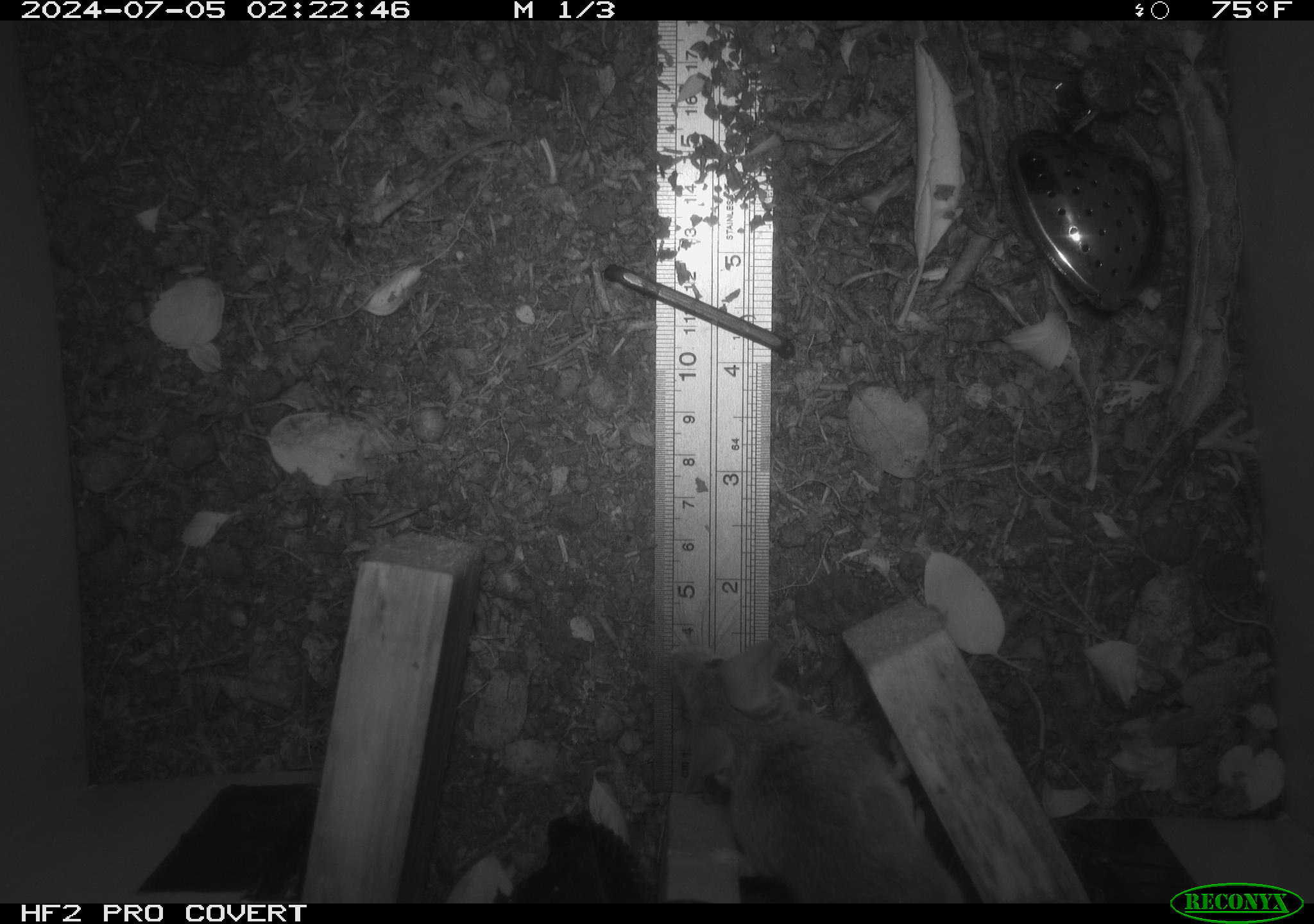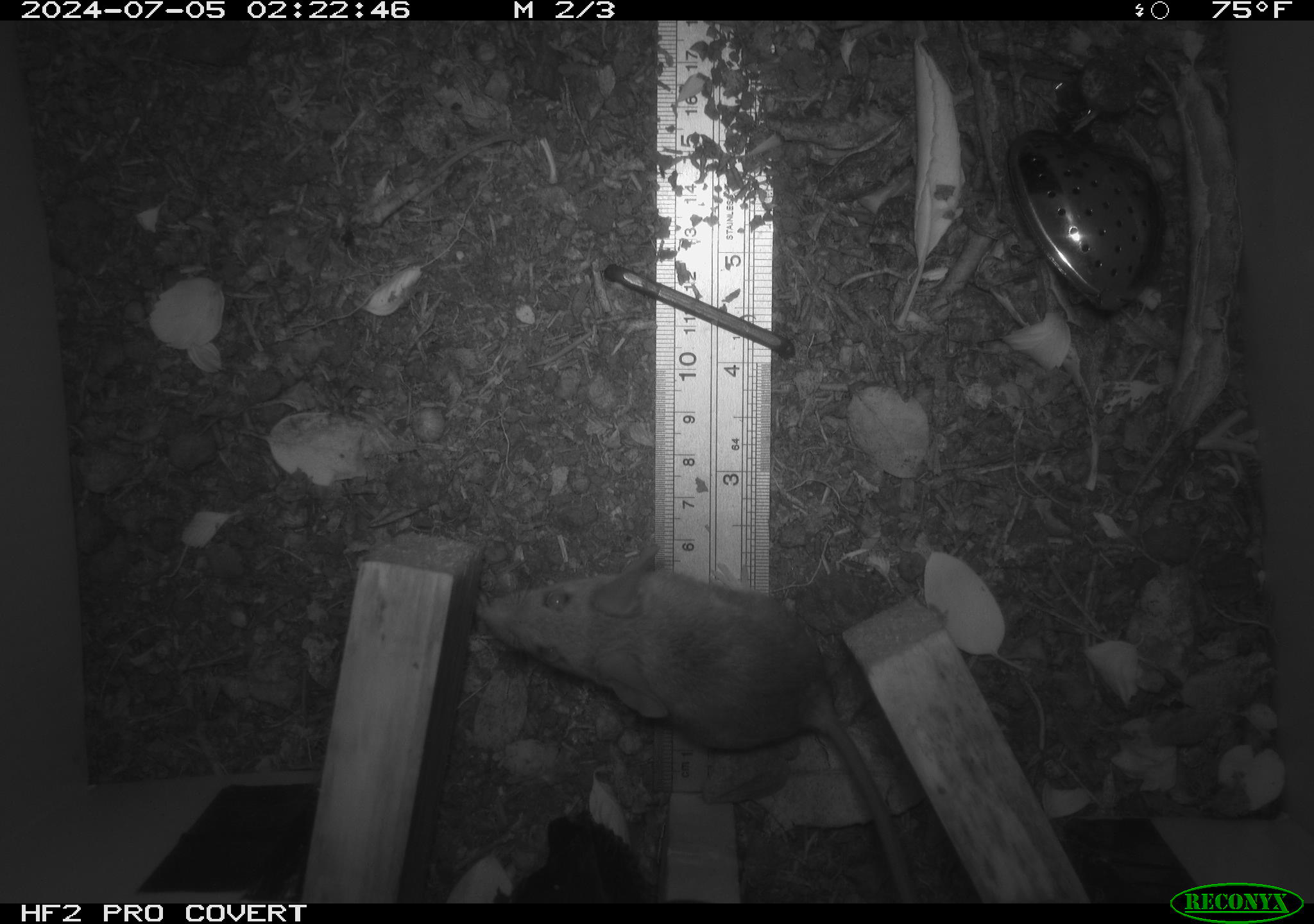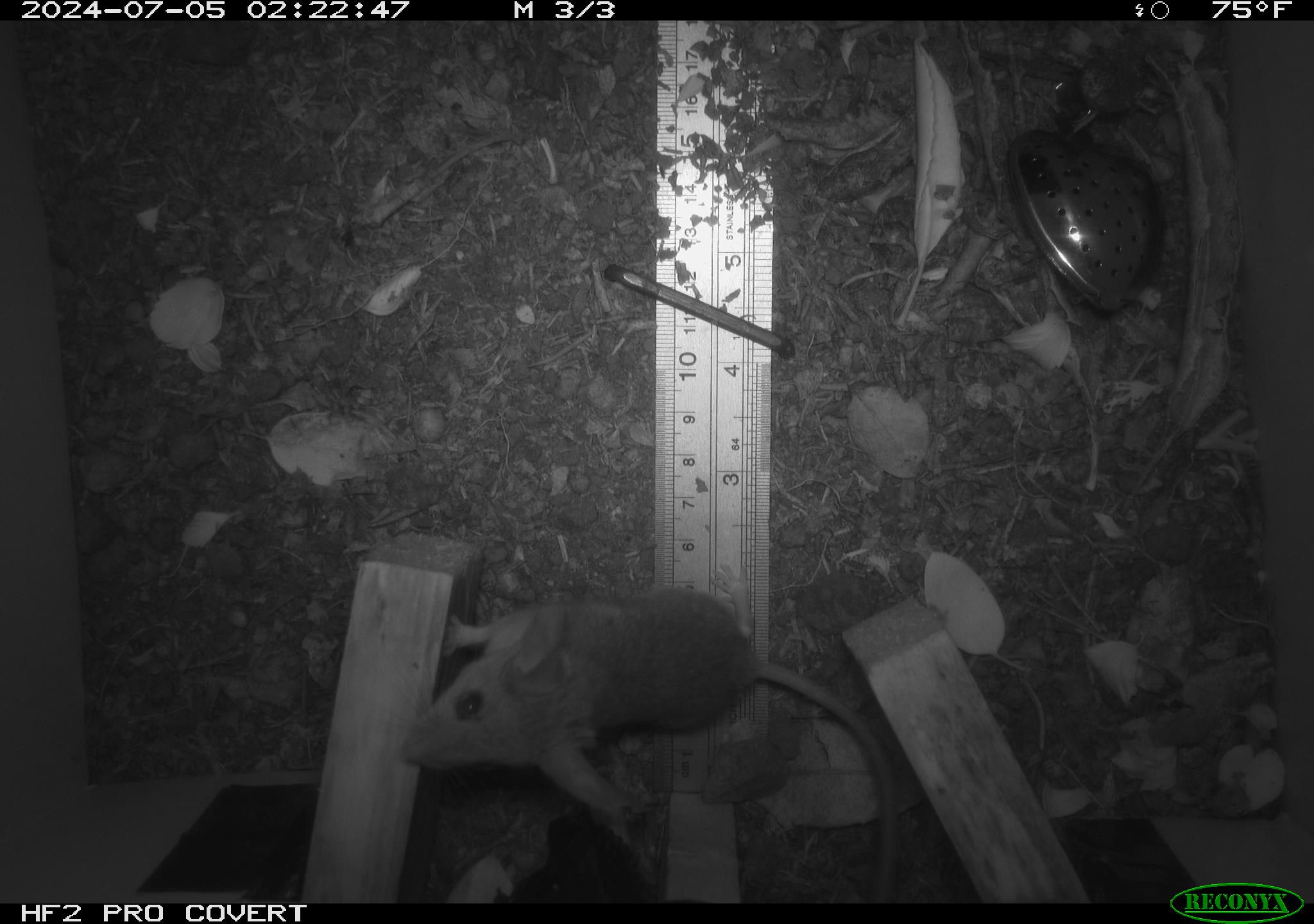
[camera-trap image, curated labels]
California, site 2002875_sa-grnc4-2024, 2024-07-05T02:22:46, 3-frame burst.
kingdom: Animalia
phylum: Chordata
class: Mammalia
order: Rodentia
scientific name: Rodentia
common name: rodent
Rodent (Rodentia).